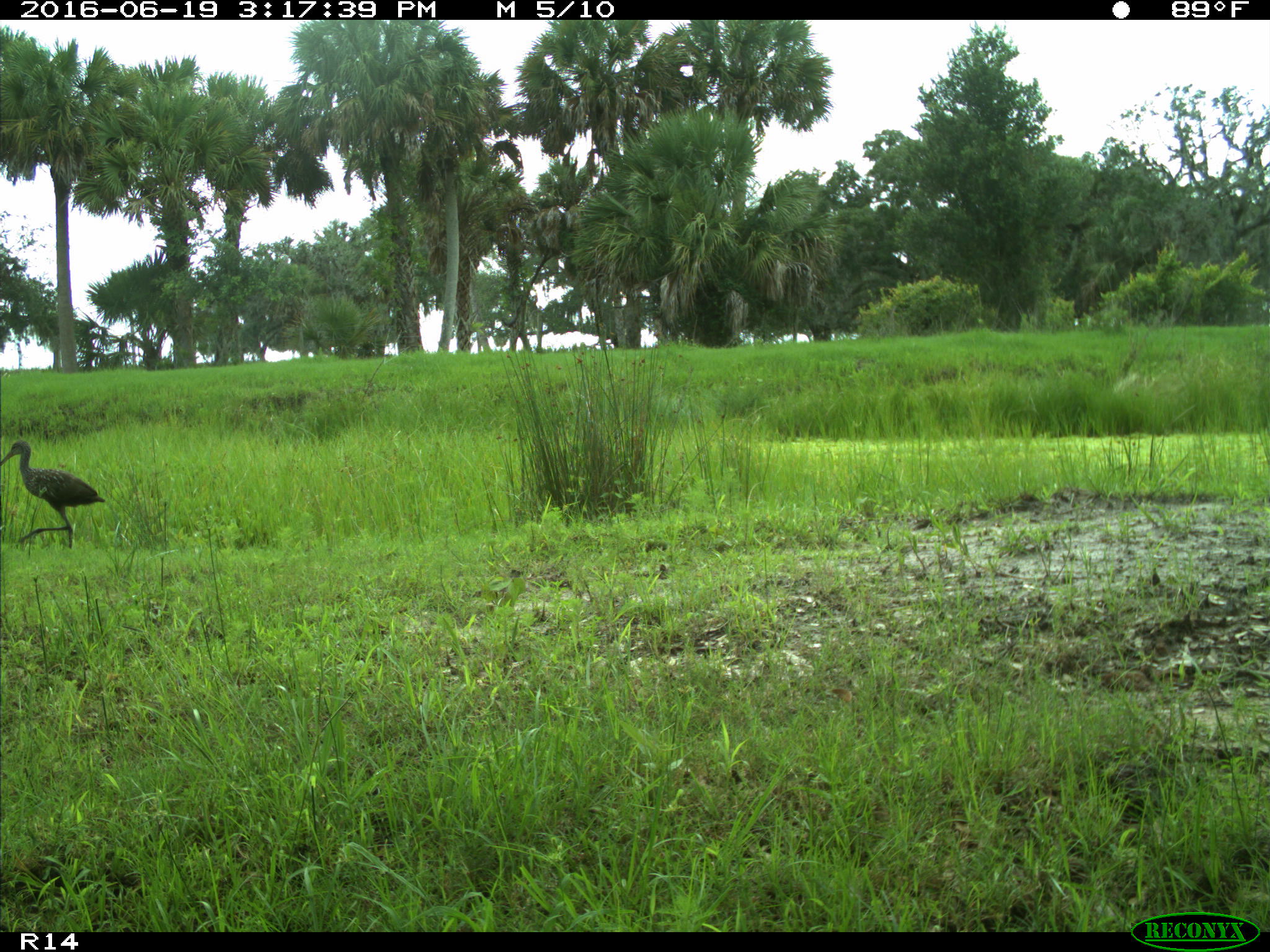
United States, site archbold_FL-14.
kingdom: Animalia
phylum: Chordata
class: Aves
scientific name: Aves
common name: birds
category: unidentified bird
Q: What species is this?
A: Unidentified bird (birds) (Aves).